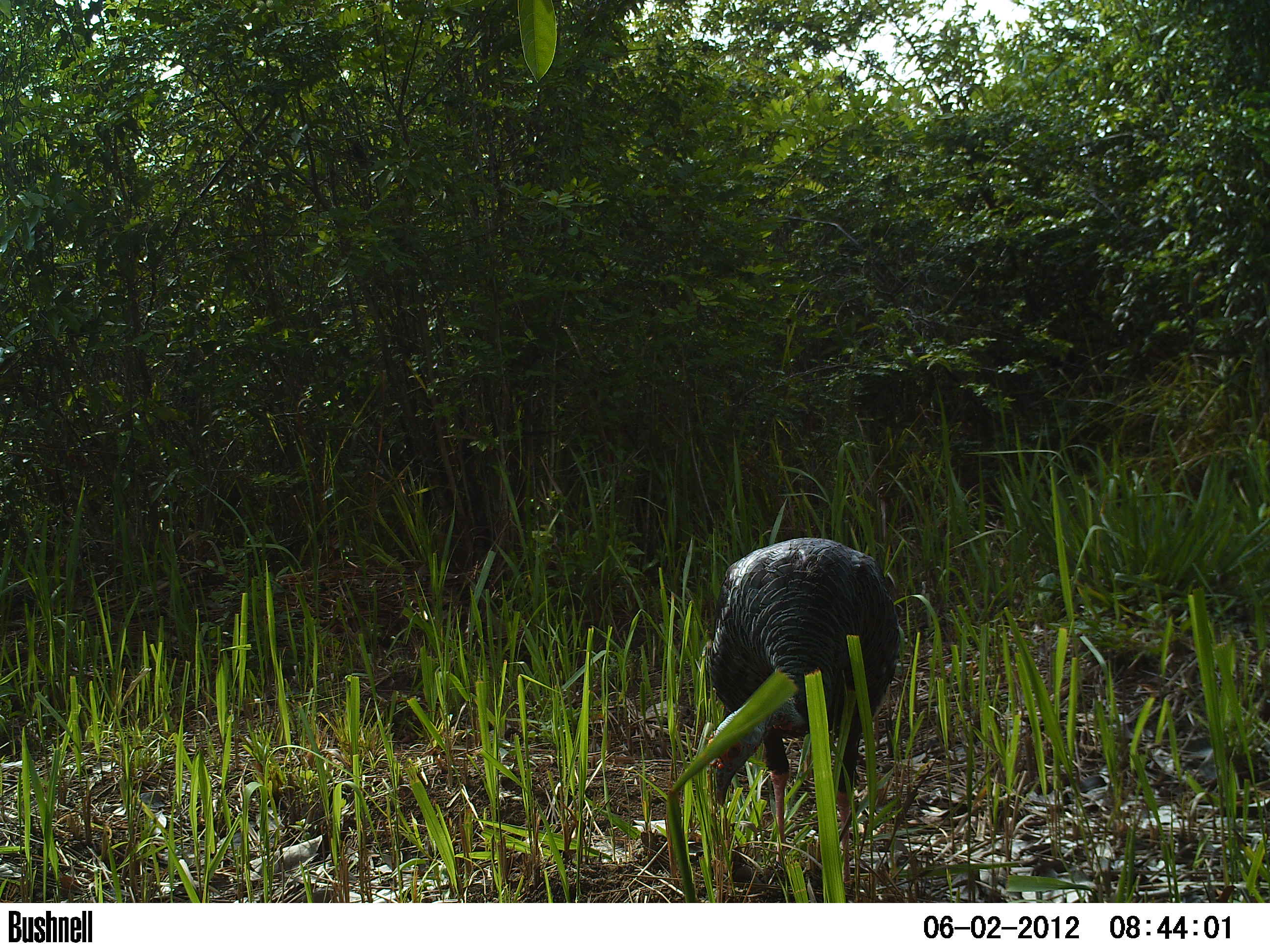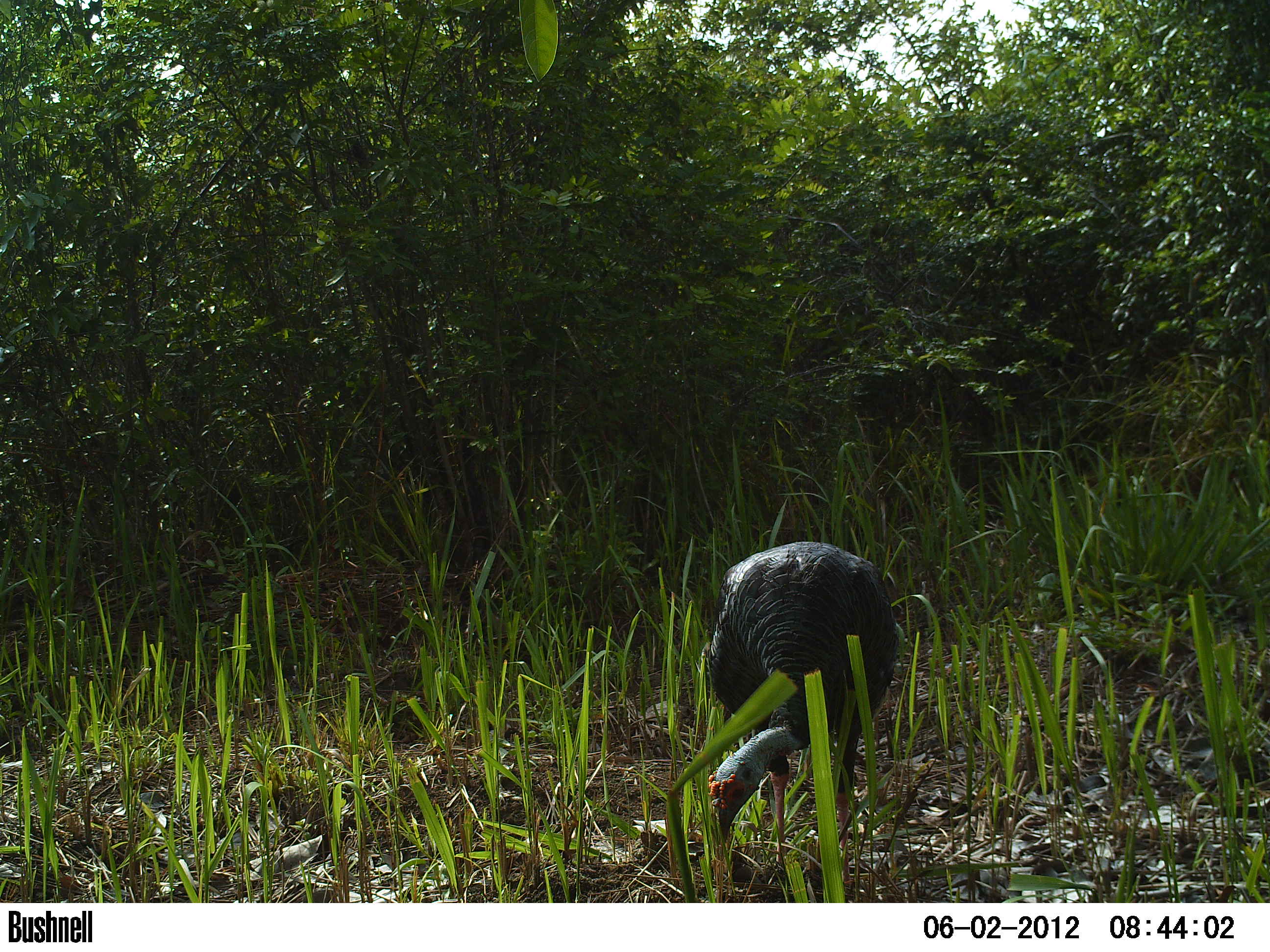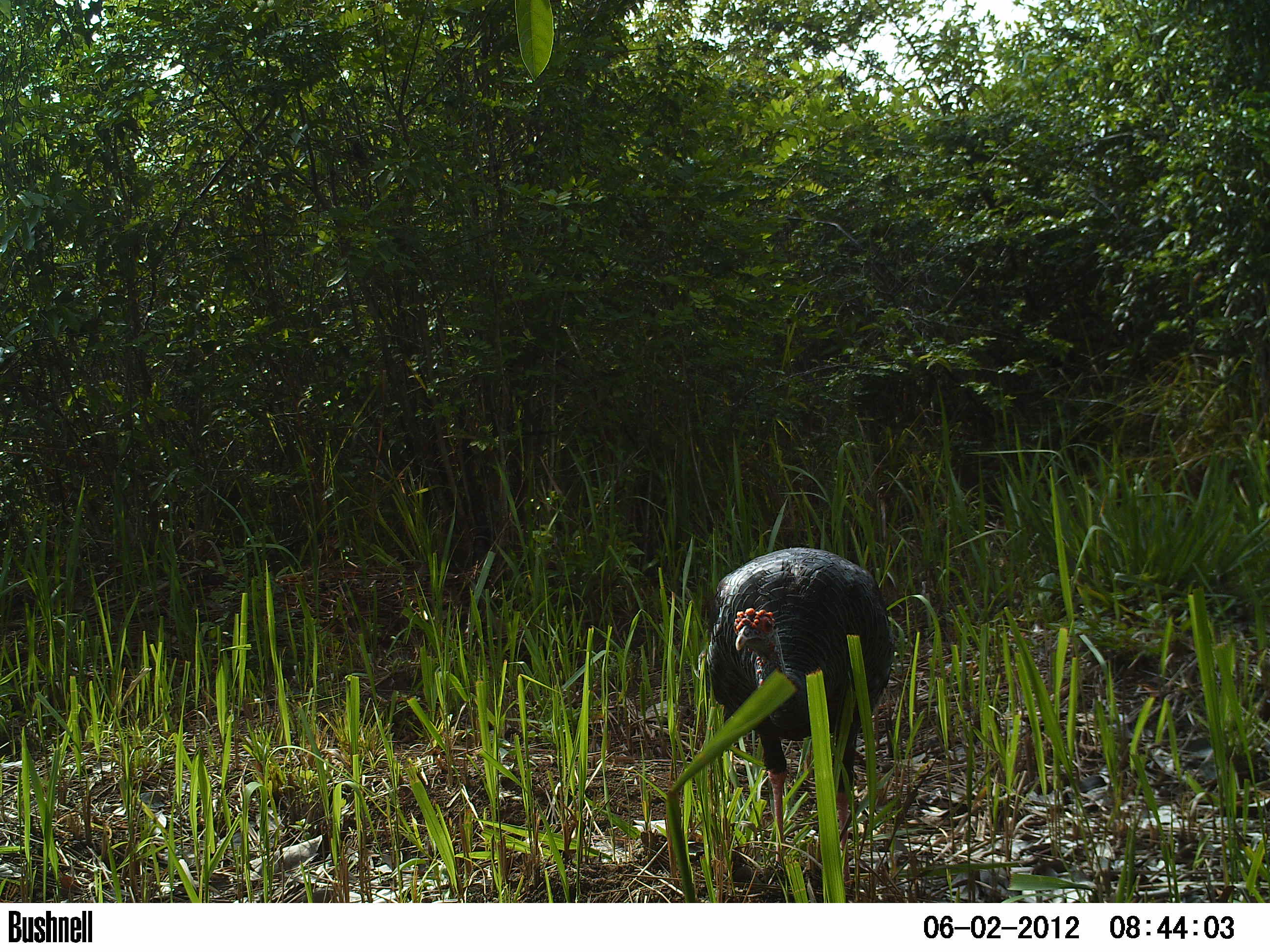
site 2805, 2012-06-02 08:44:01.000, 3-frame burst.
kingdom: Animalia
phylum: Chordata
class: Aves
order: Galliformes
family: Phasianidae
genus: Meleagris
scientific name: Meleagris ocellata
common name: ocellated turkey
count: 1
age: adult